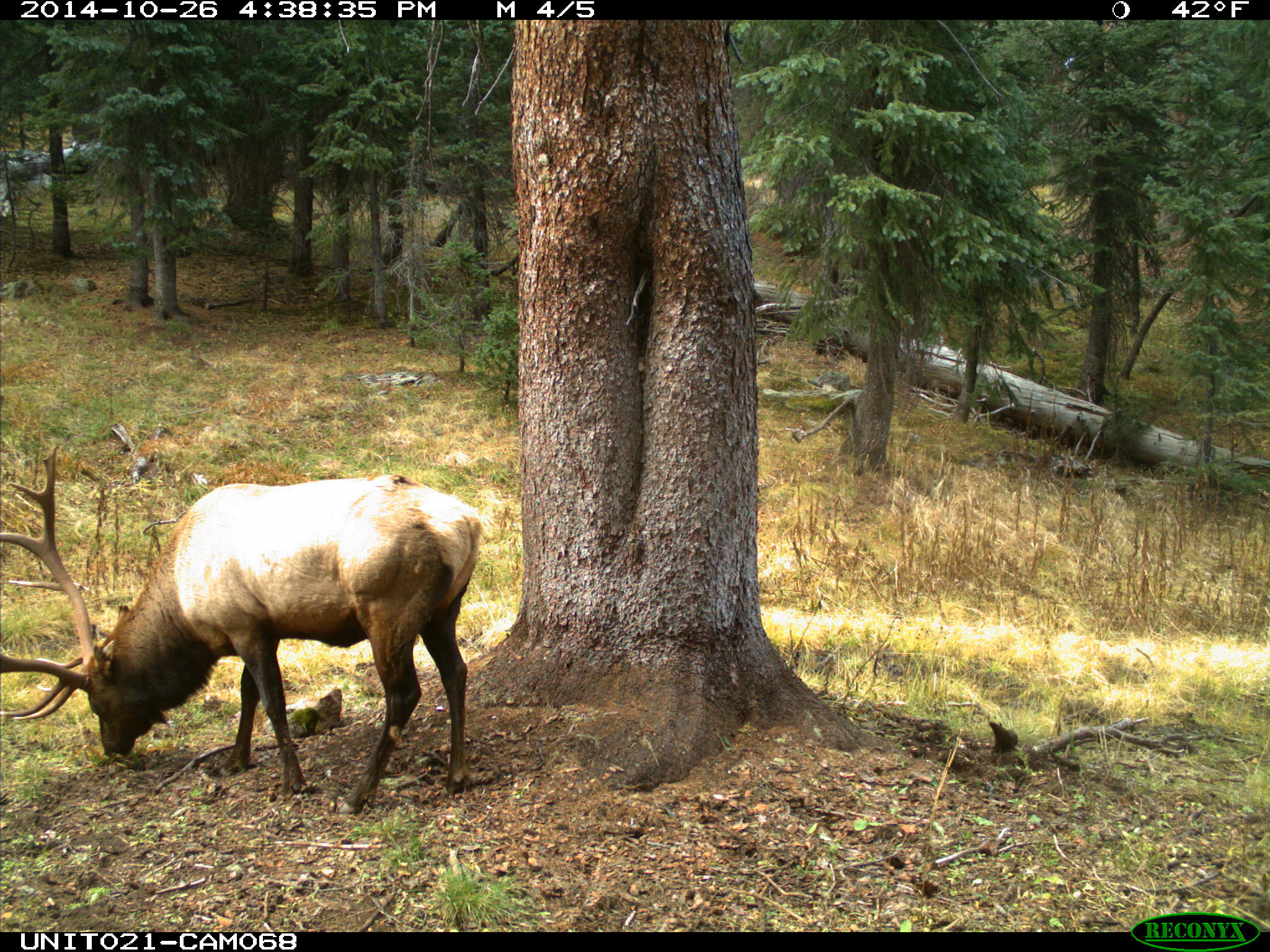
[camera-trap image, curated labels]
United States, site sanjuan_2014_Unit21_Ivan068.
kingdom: Animalia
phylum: Chordata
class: Mammalia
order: Artiodactyla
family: Cervidae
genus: Cervus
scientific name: Cervus elaphus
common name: red deer